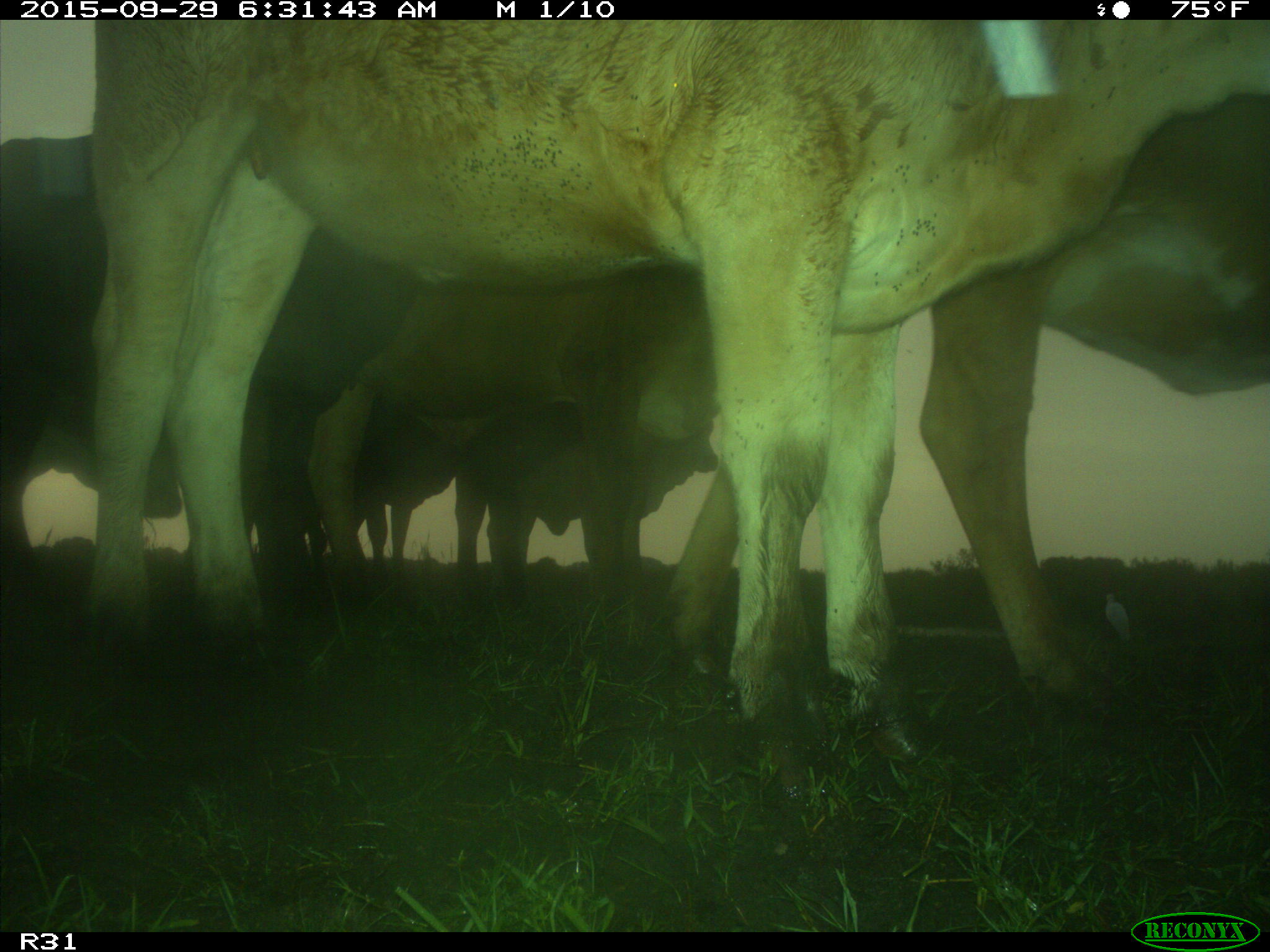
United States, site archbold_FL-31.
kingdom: Animalia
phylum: Chordata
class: Mammalia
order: Artiodactyla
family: Bovidae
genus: Bos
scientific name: Bos taurus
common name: domestic cow